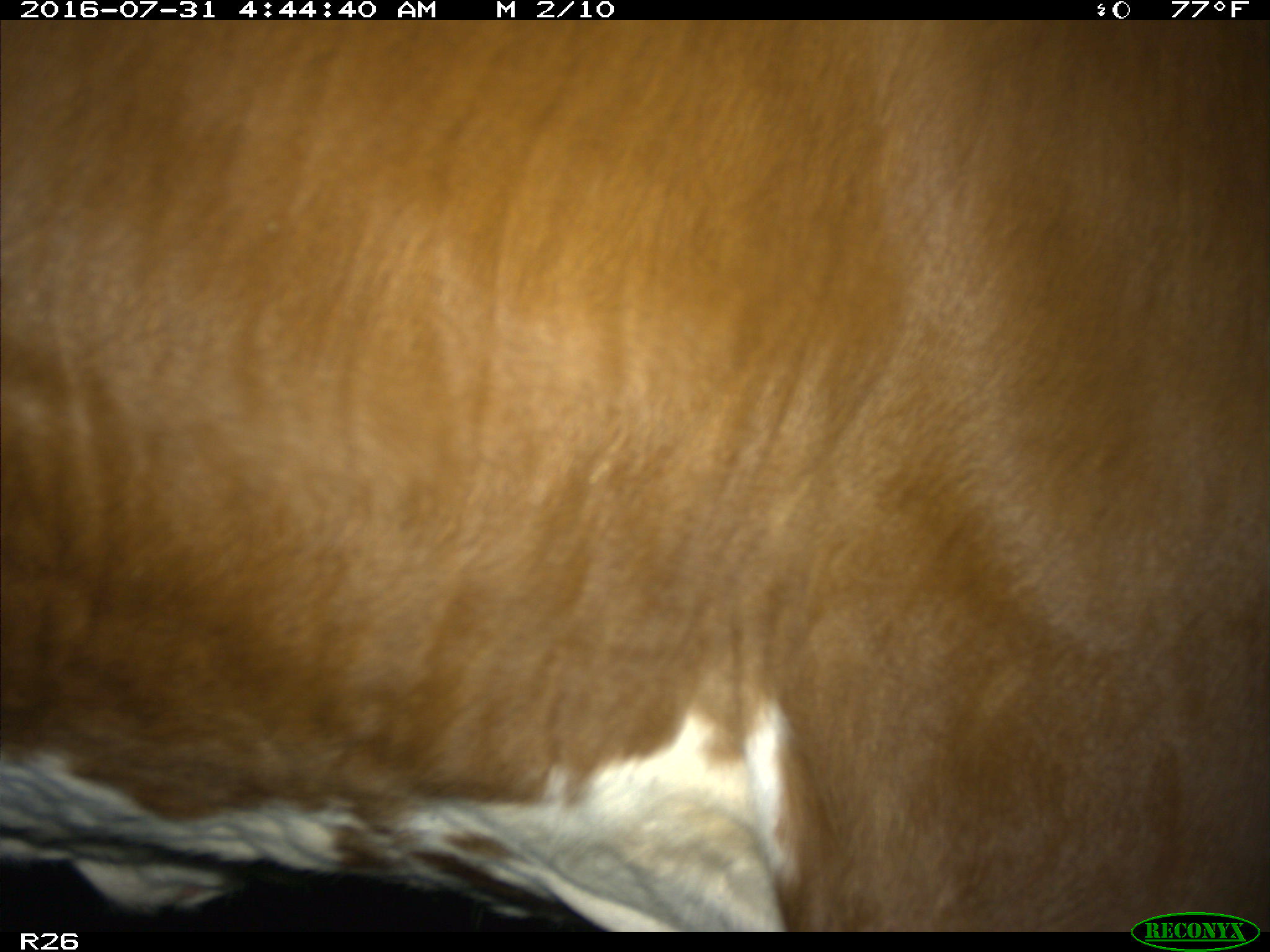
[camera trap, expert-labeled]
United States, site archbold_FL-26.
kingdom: Animalia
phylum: Chordata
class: Mammalia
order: Artiodactyla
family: Bovidae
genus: Bos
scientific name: Bos taurus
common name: domestic cow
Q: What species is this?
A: Bos taurus (domestic cow).